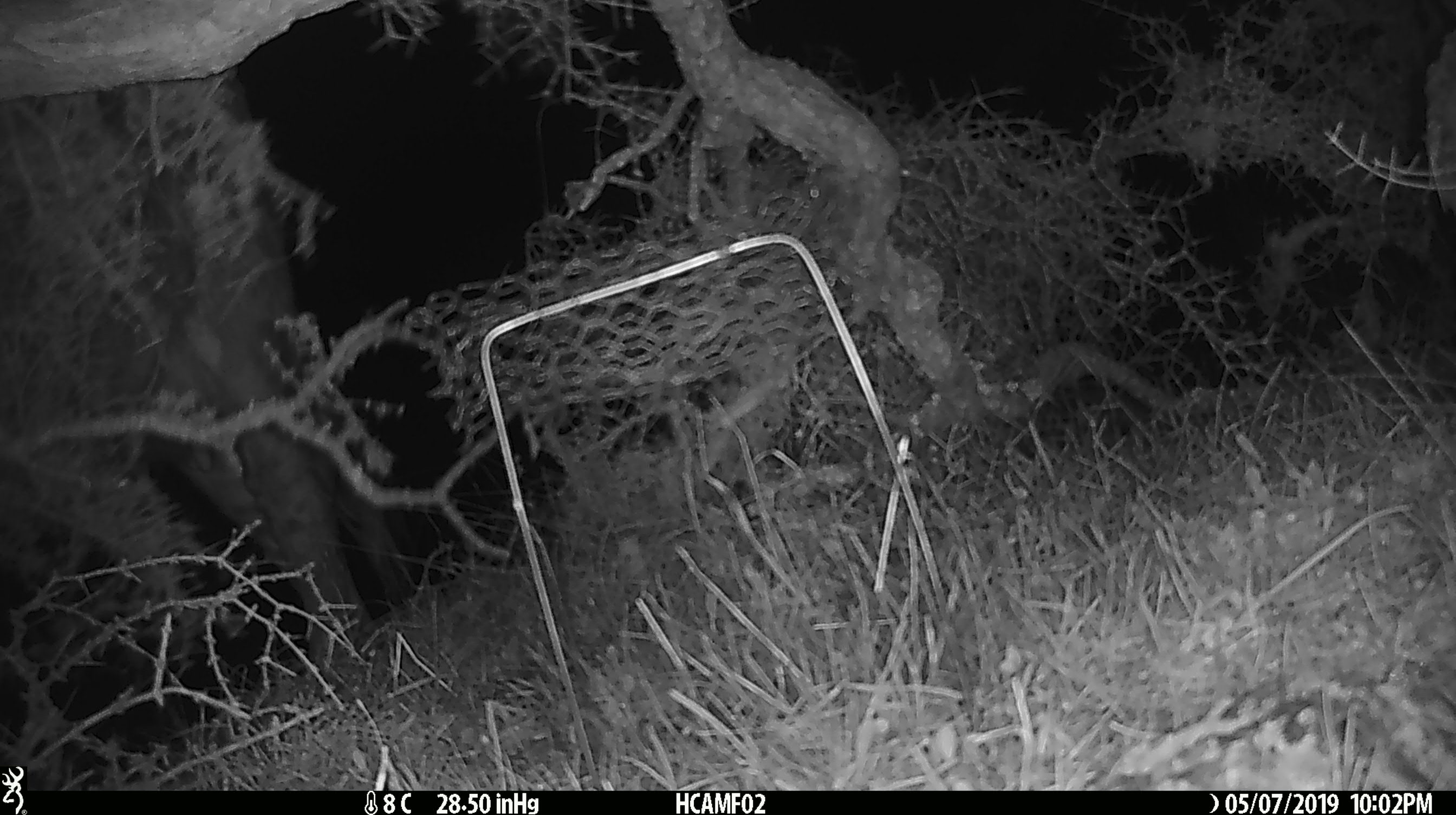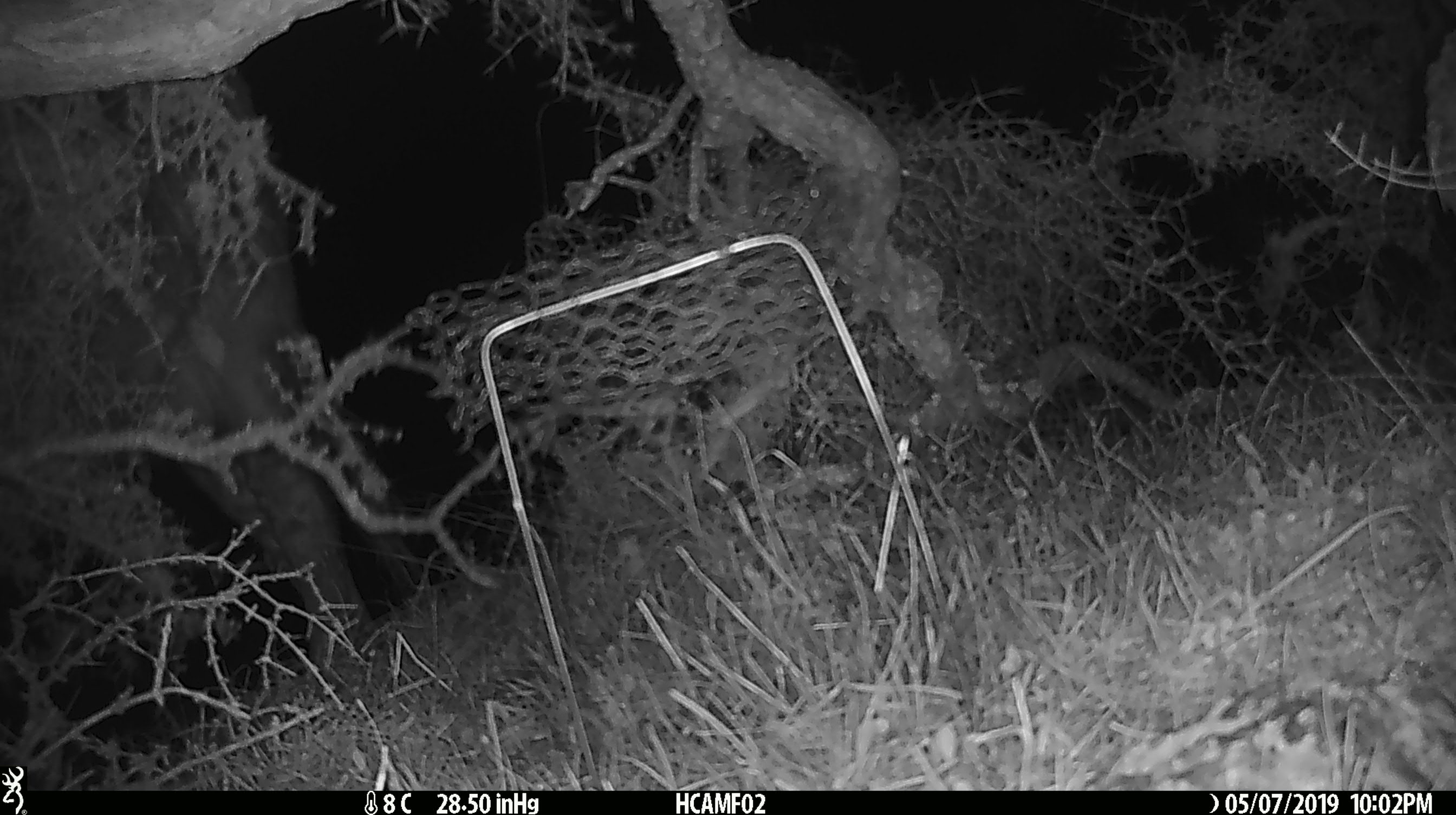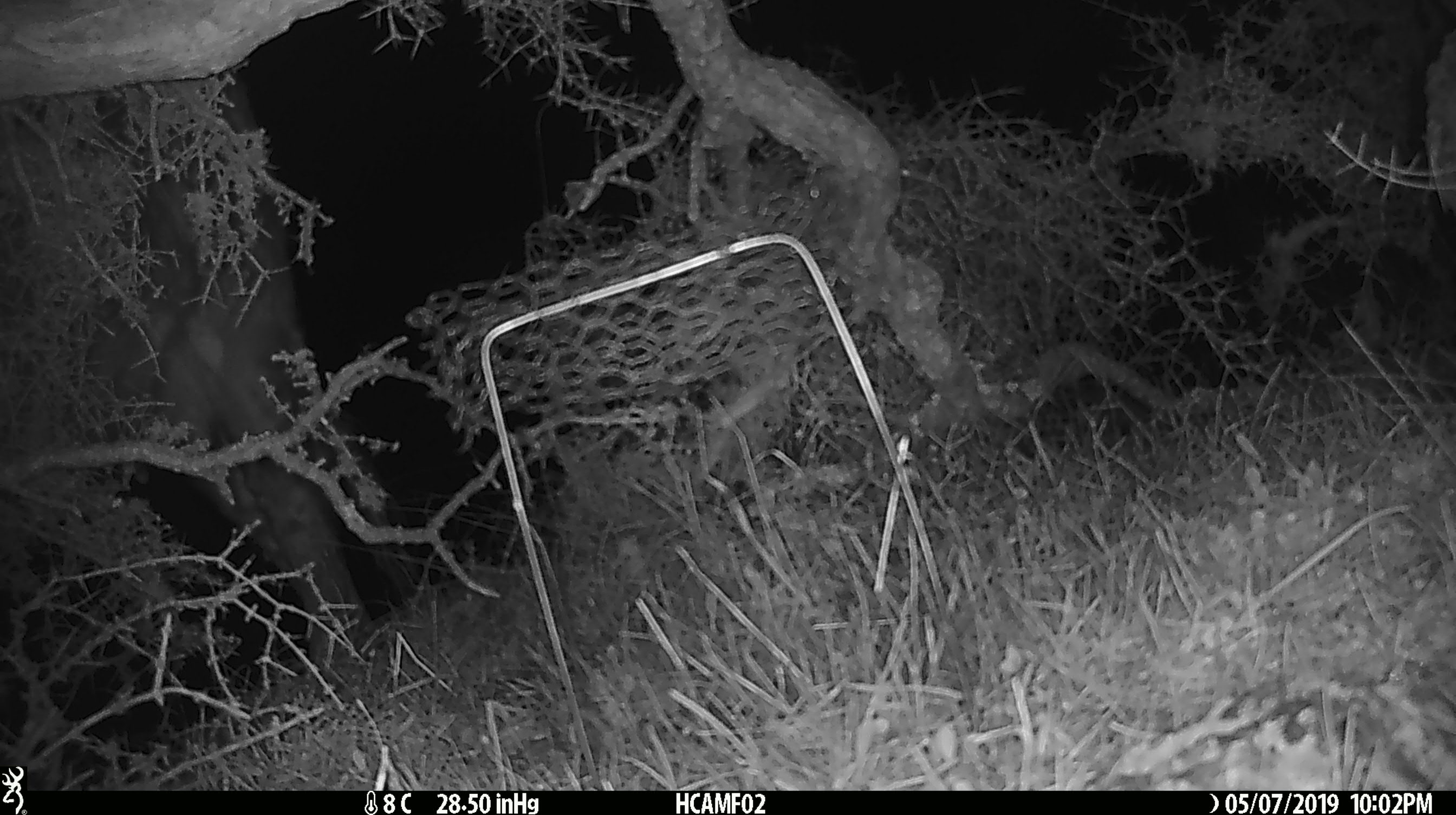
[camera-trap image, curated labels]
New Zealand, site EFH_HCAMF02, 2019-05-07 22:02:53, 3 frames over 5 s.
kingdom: Animalia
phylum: Chordata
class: Mammalia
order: Artiodactyla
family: Bovidae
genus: Bos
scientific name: Bos taurus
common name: domestic cow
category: cow